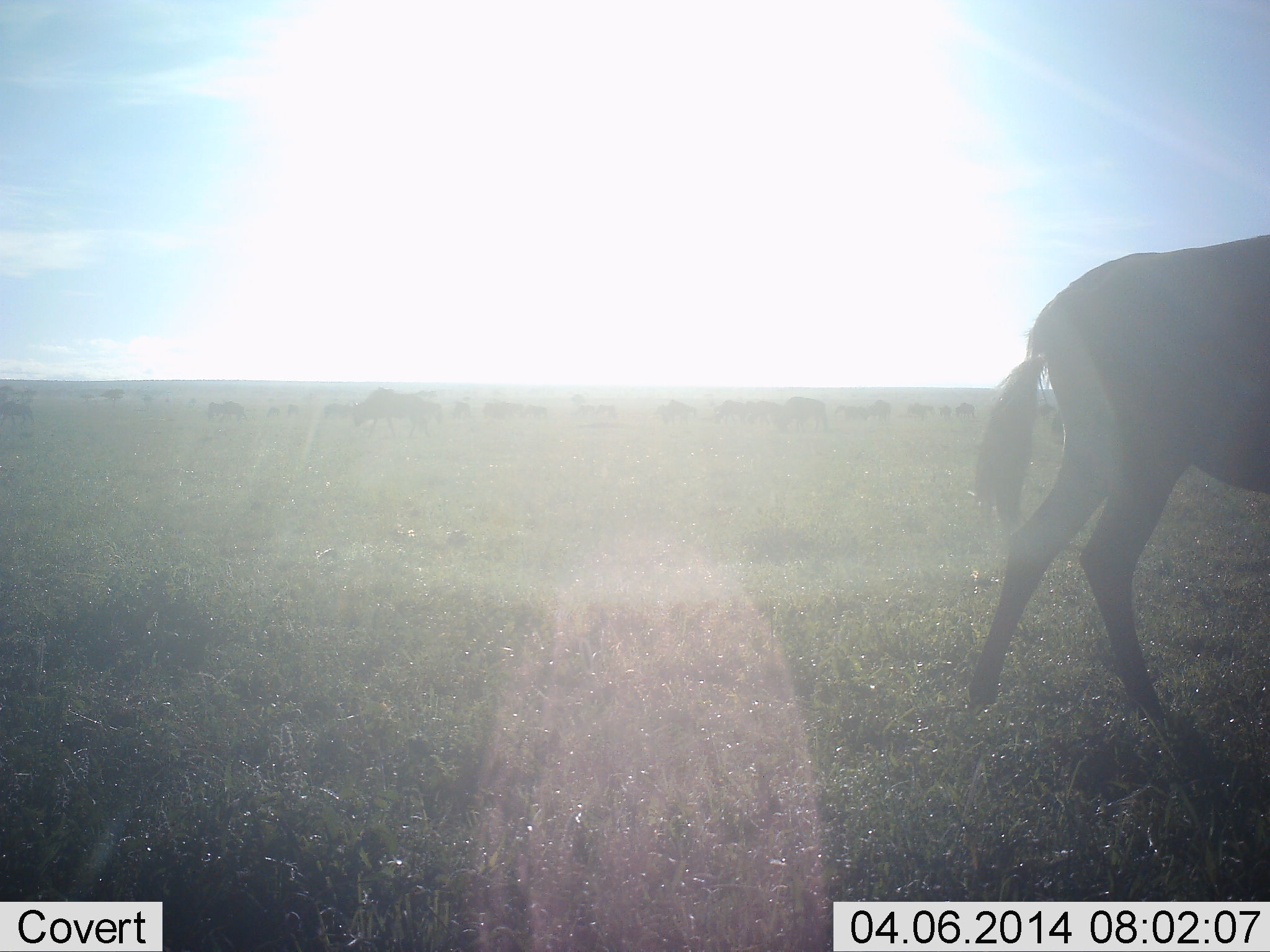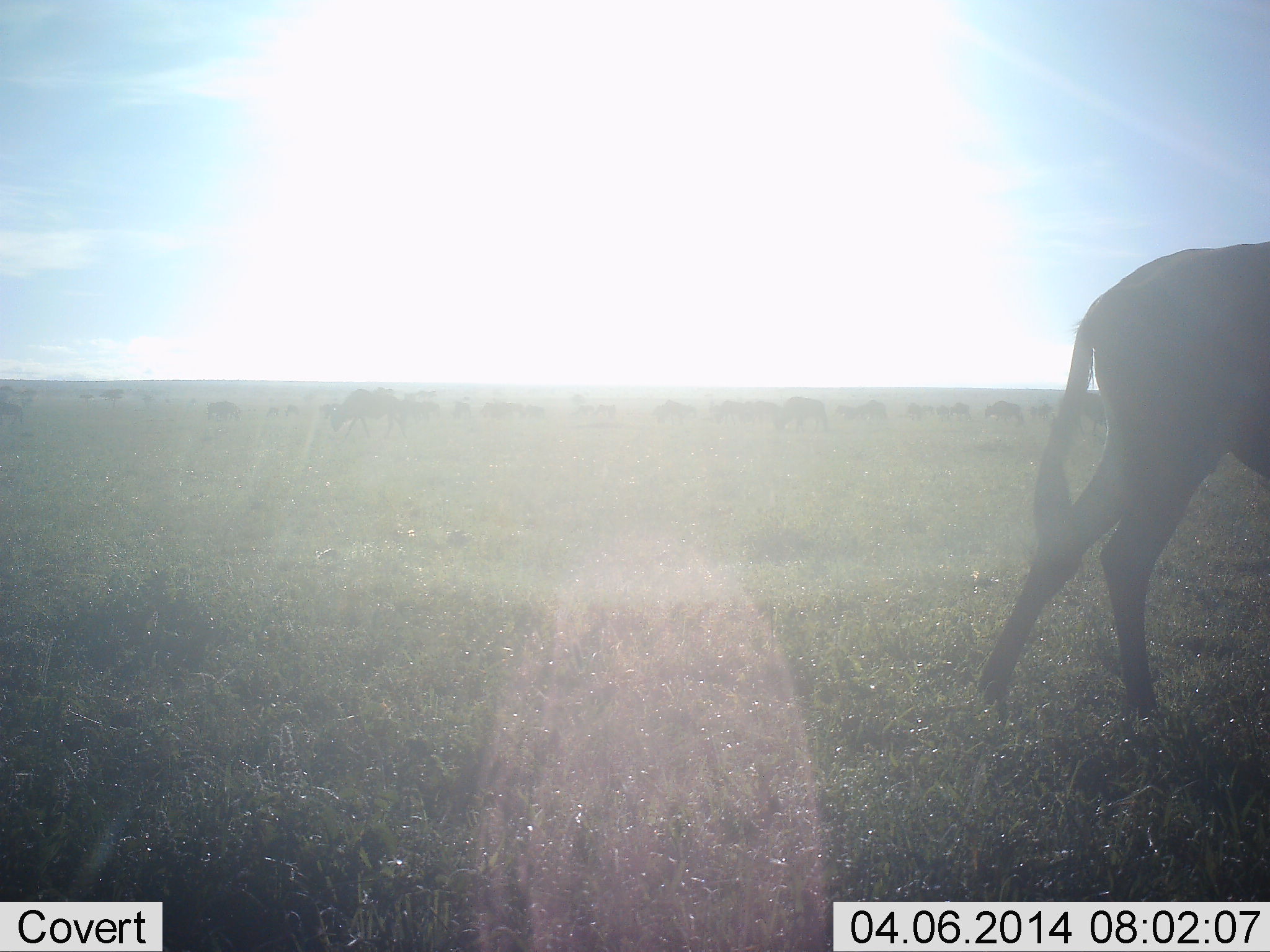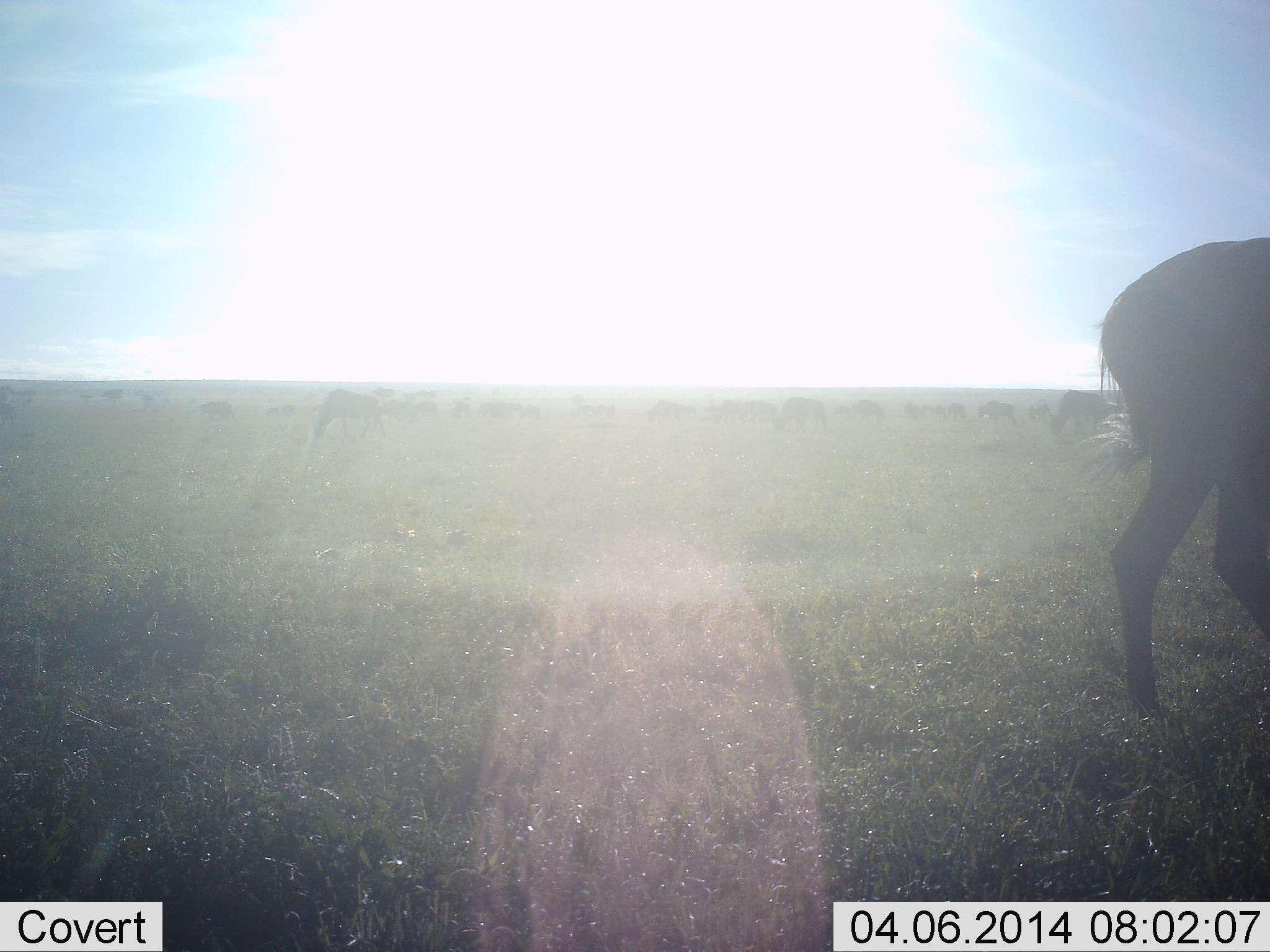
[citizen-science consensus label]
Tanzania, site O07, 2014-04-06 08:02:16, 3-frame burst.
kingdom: Animalia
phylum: Chordata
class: Mammalia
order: Artiodactyla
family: Bovidae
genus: Connochaetes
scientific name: Connochaetes taurinus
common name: blue wildebeest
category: wildebeest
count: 11-50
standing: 20%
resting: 0%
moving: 80%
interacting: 0%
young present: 0%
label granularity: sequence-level